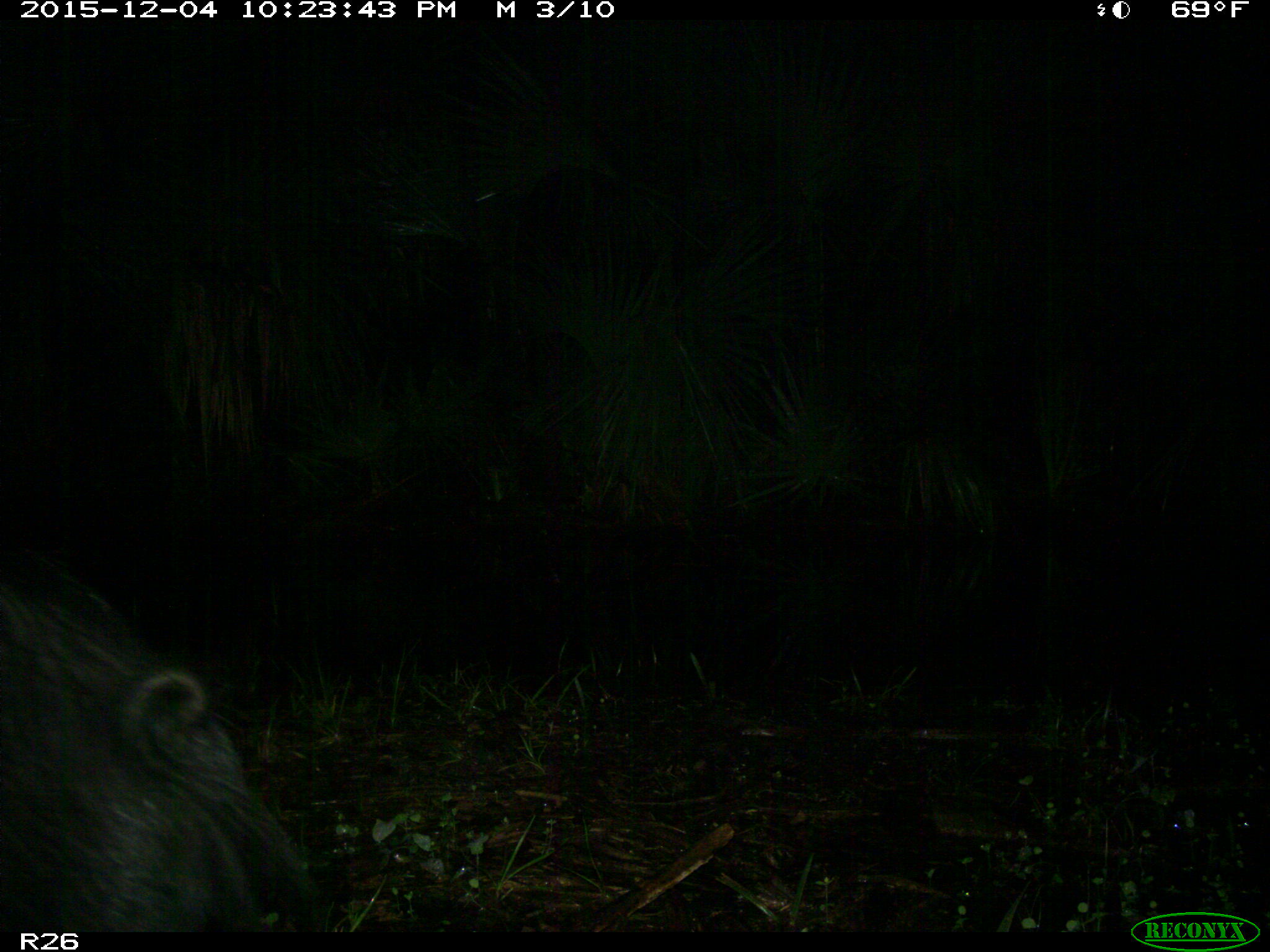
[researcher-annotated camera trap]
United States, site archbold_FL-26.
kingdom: Animalia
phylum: Chordata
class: Mammalia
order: Artiodactyla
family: Suidae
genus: Sus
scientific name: Sus scrofa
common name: wild boar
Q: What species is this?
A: Sus scrofa (wild boar).